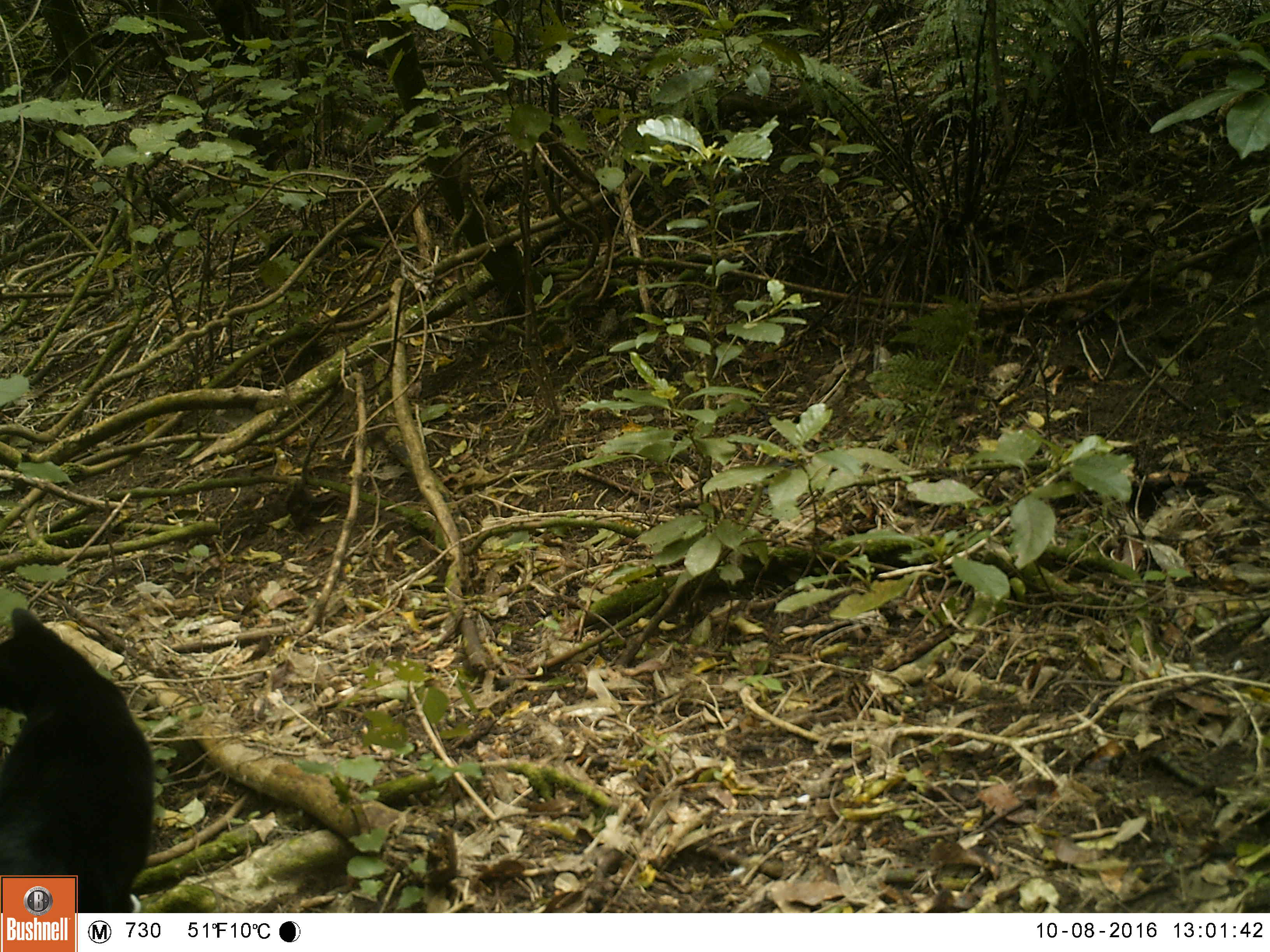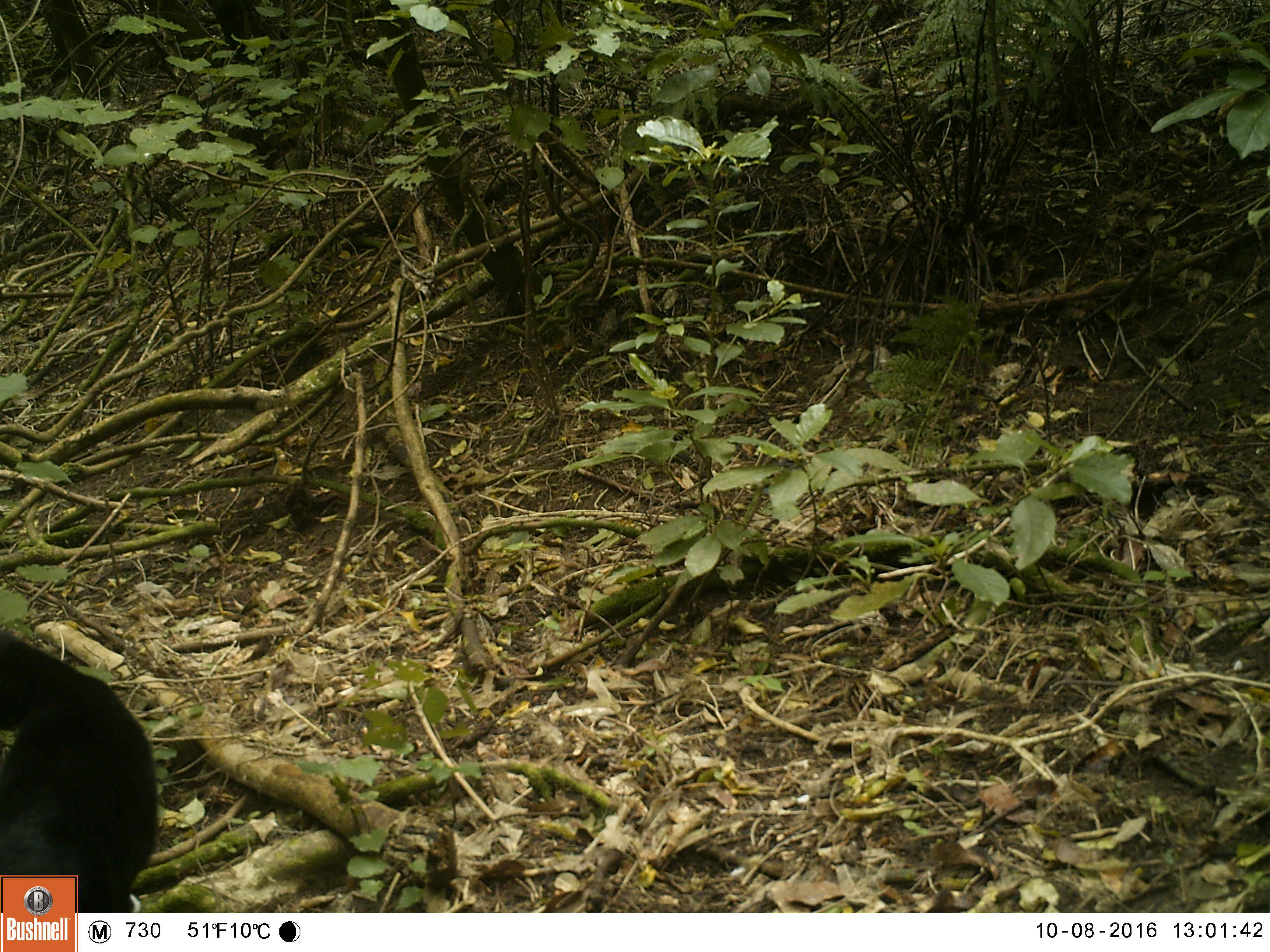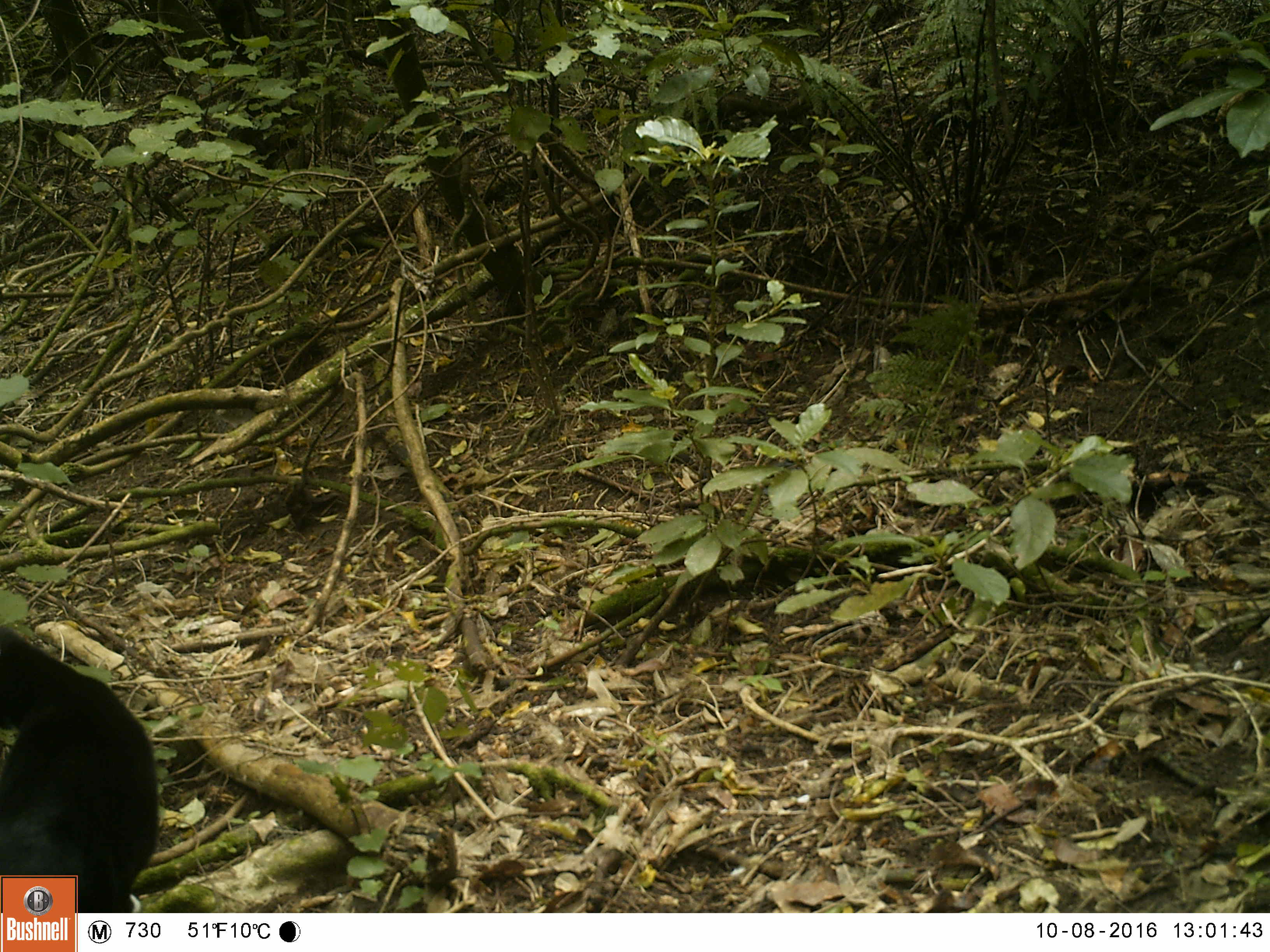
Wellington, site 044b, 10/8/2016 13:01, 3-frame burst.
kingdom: Animalia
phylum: Chordata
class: Mammalia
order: Carnivora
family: Felidae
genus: Felis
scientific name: Felis catus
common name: cat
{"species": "cat (Felis catus)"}